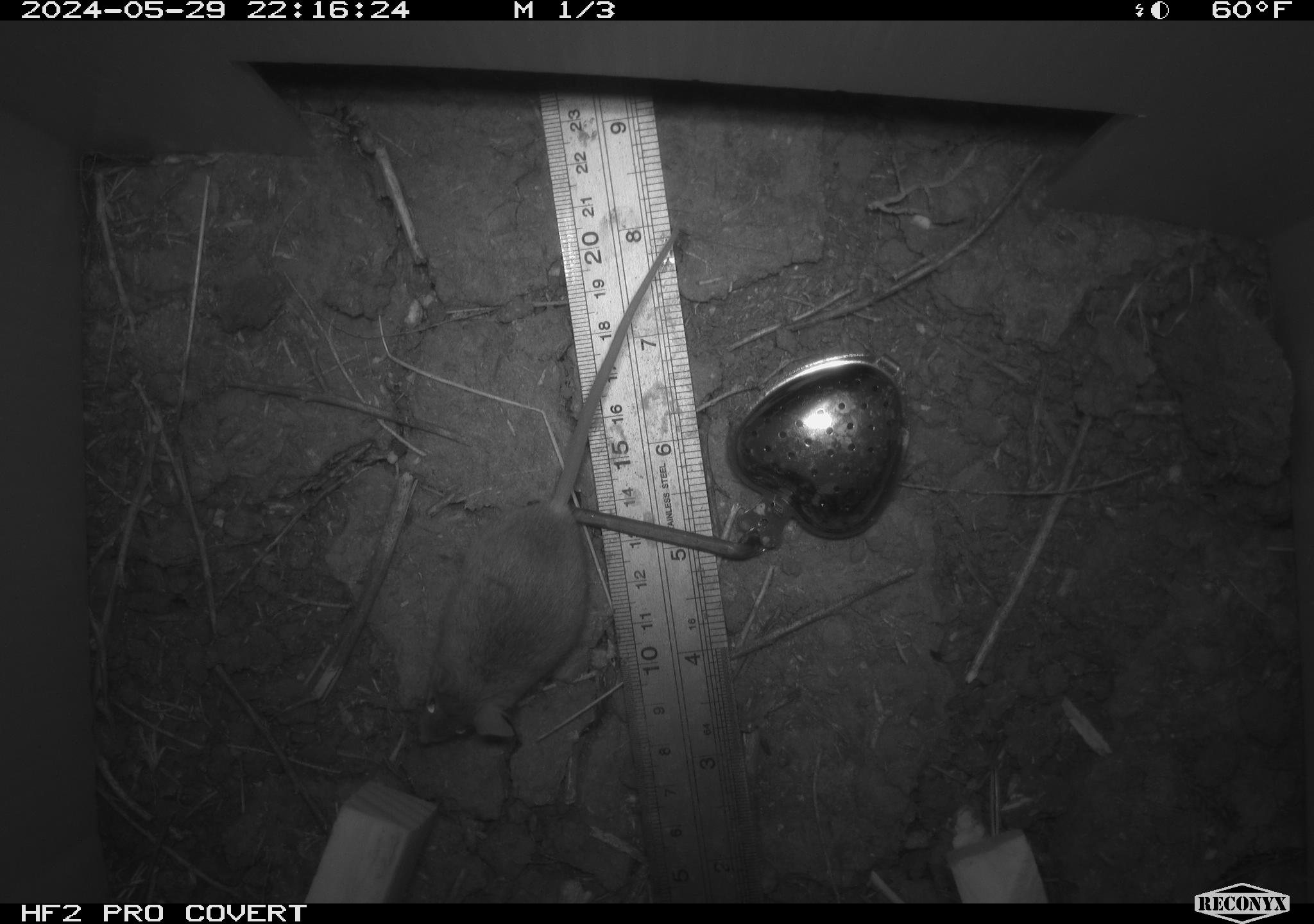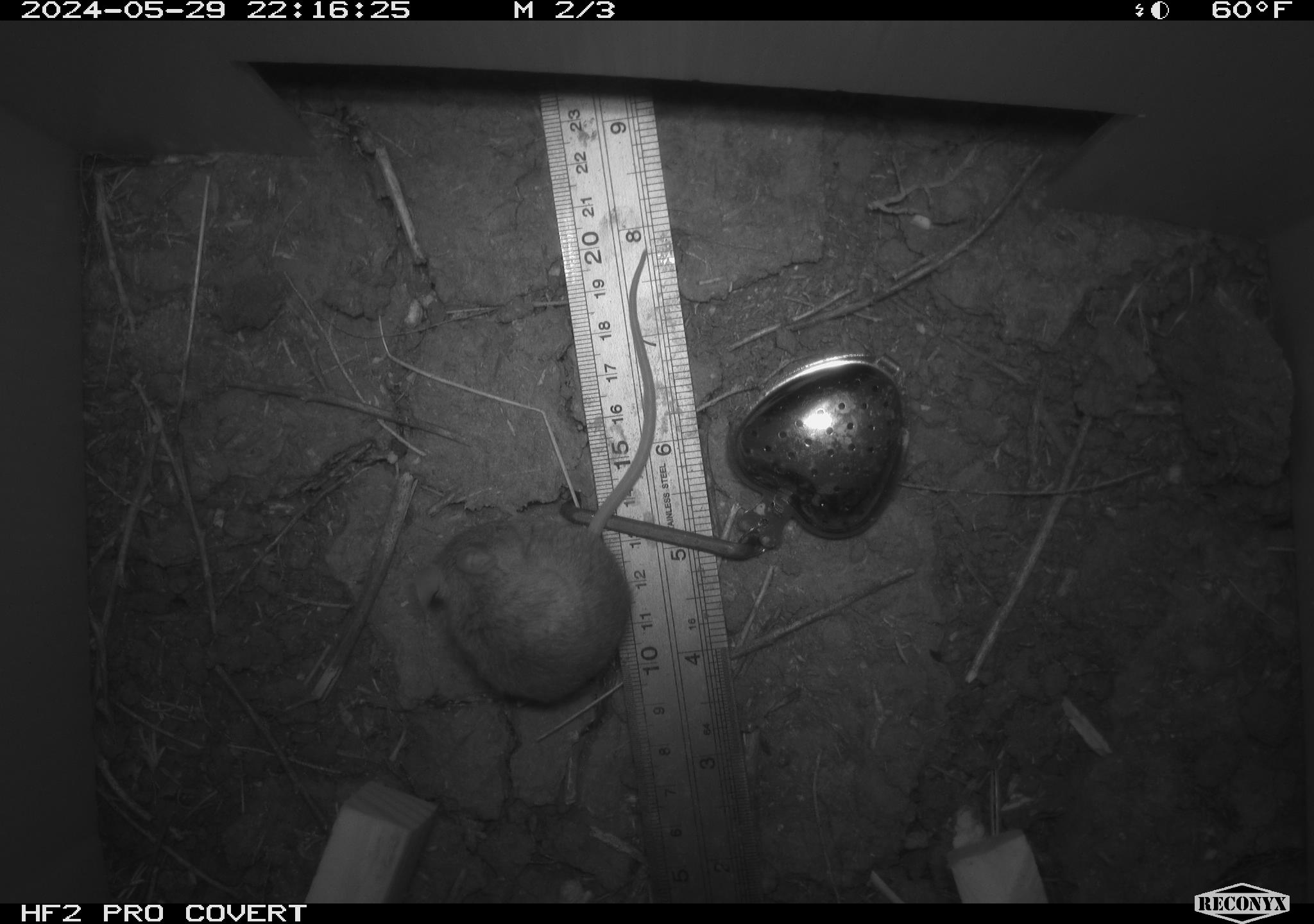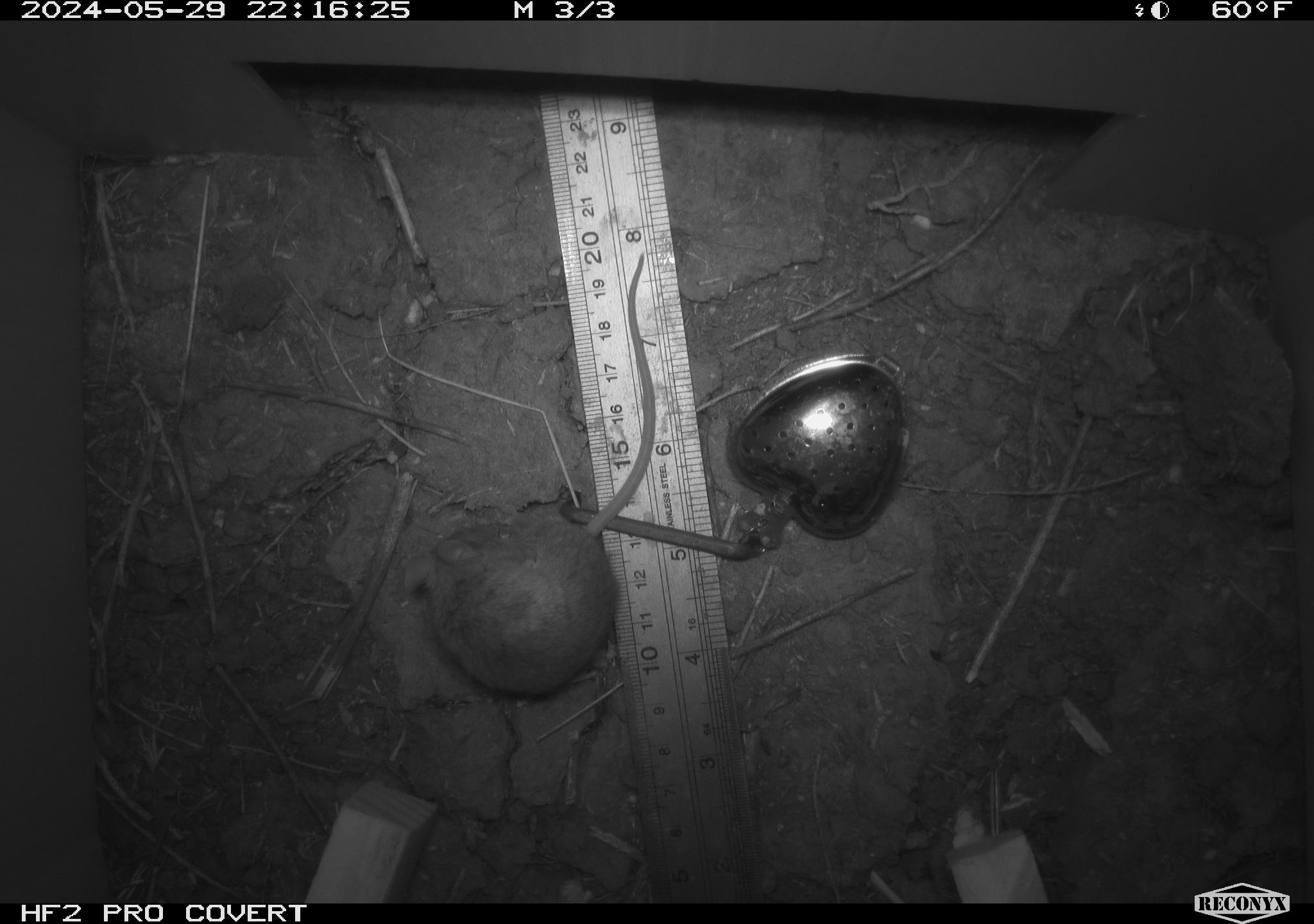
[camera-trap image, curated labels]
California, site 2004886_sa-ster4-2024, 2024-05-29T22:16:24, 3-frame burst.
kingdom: Animalia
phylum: Chordata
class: Mammalia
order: Rodentia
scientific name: Rodentia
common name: mouse species